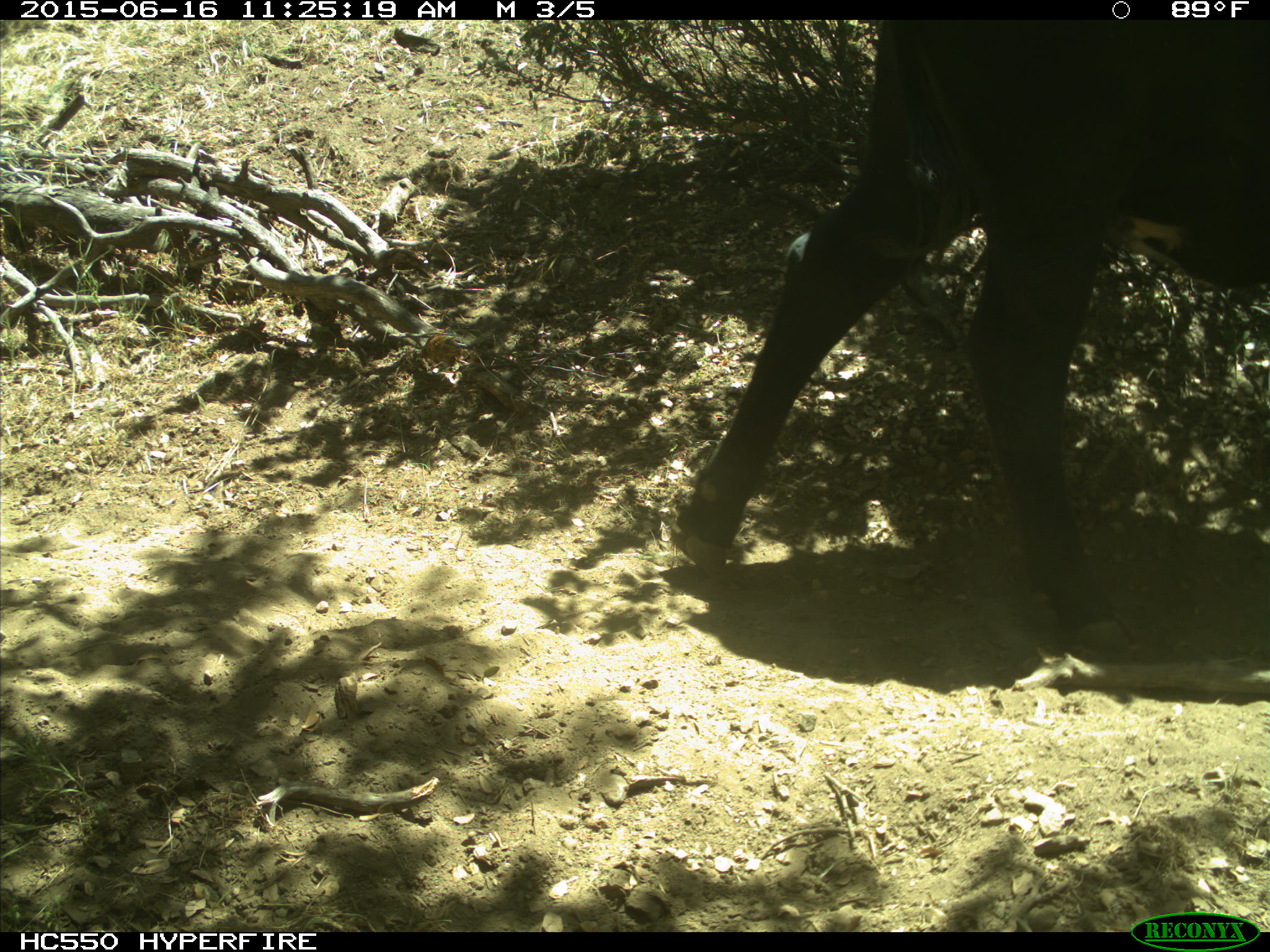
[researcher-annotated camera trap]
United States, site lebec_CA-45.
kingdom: Animalia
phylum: Chordata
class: Mammalia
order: Artiodactyla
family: Bovidae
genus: Bos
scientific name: Bos taurus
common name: domestic cow